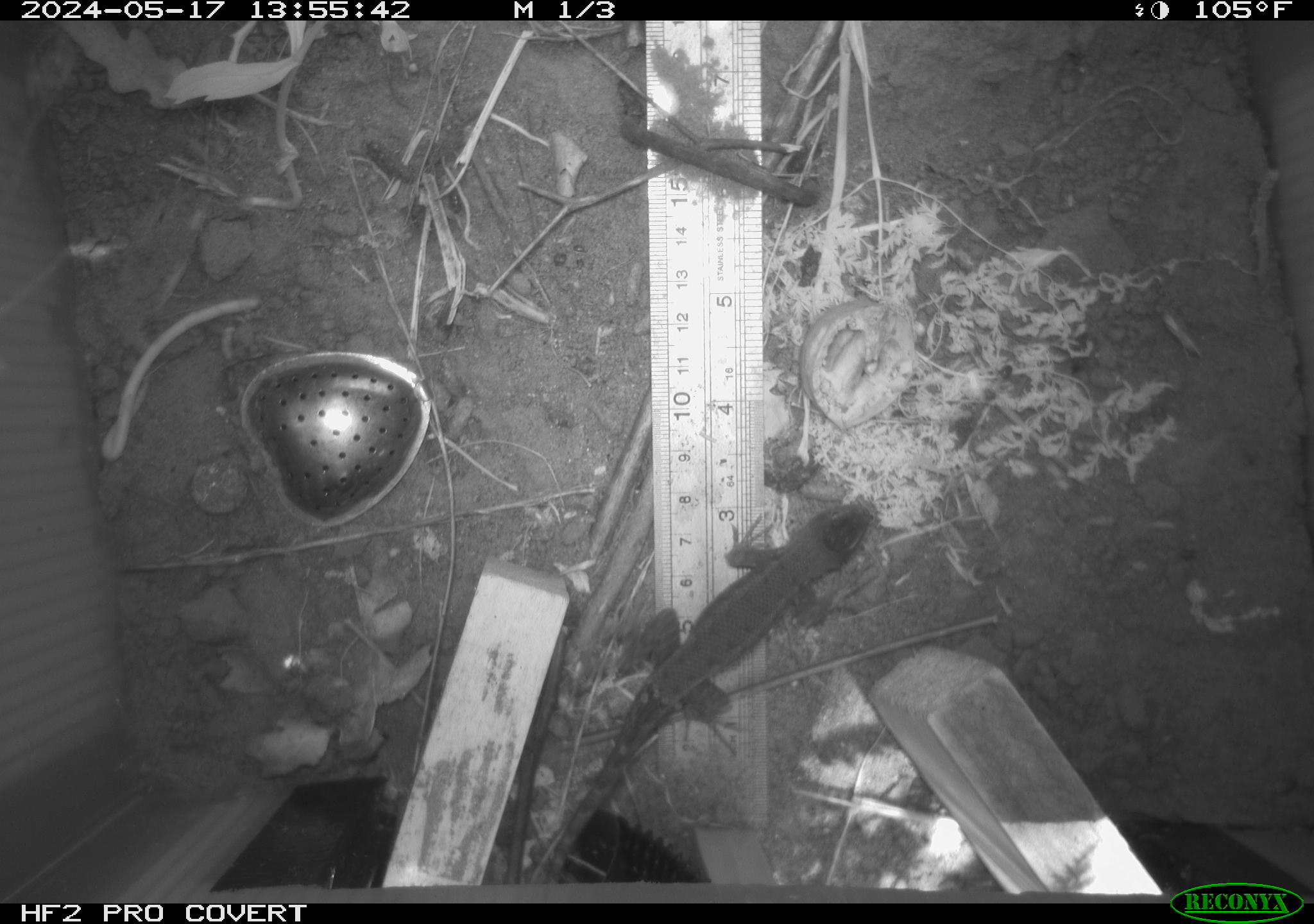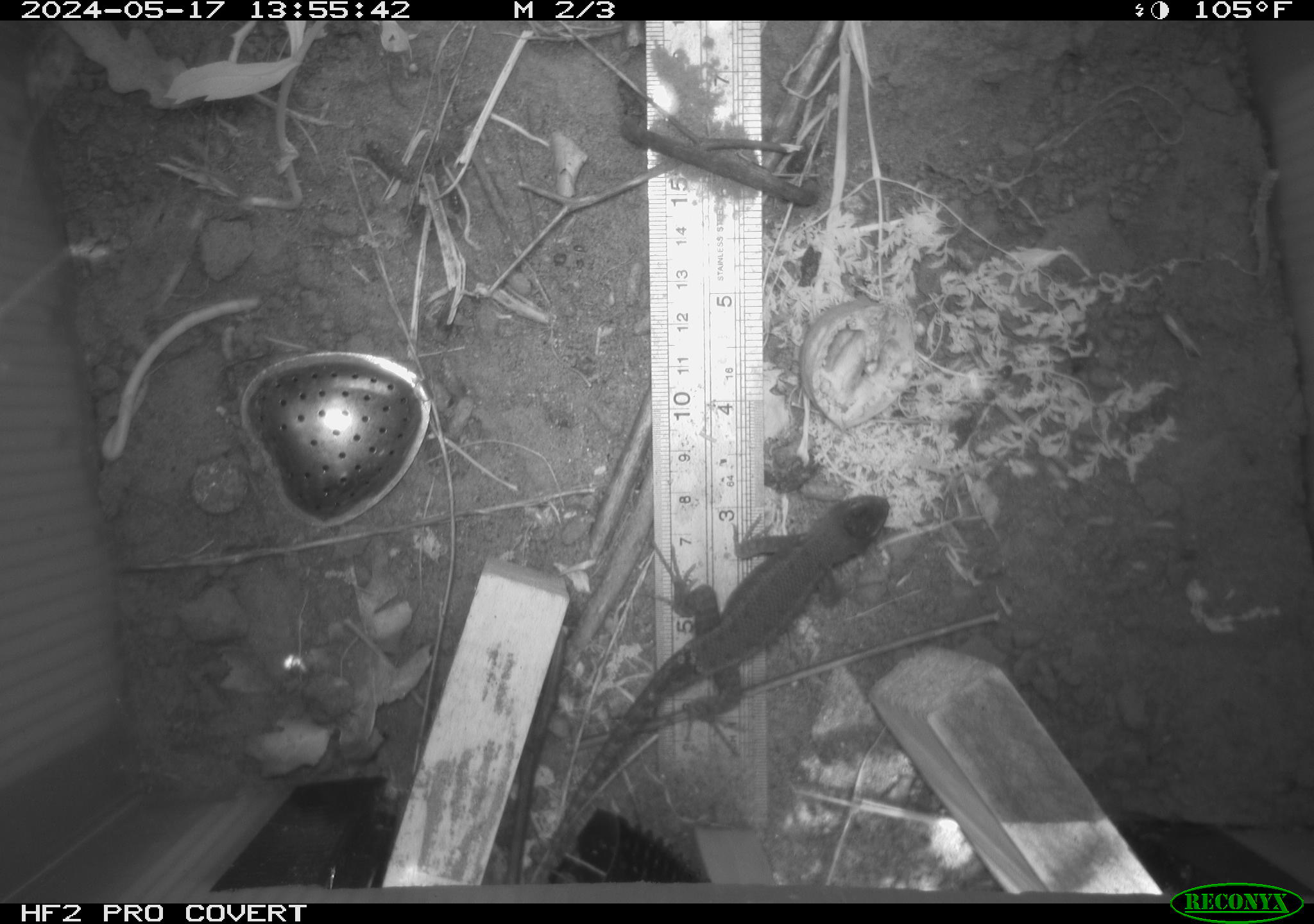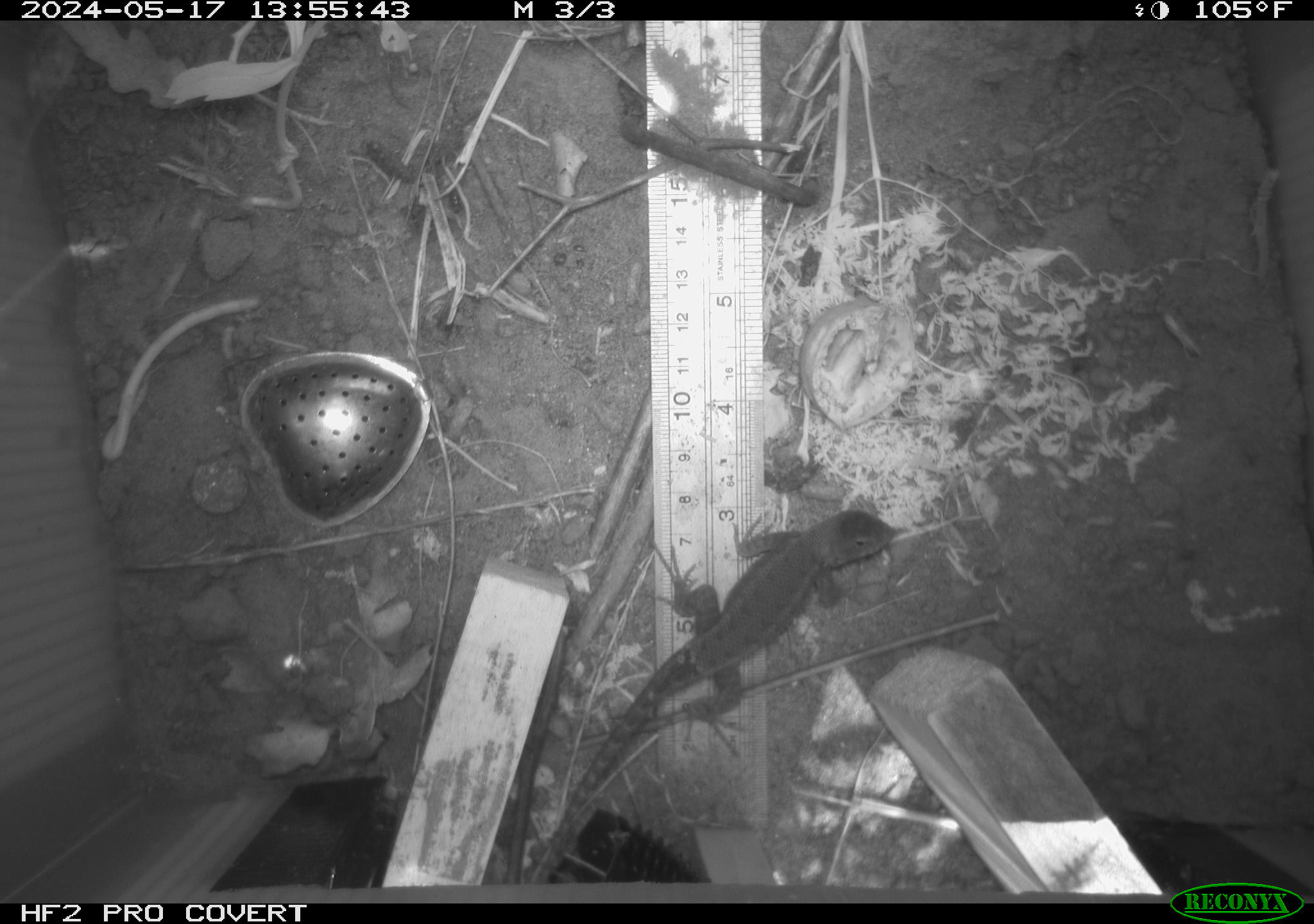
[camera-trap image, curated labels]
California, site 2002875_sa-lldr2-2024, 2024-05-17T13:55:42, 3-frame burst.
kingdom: Animalia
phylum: Chordata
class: Reptilia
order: Squamata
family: Phrynosomatidae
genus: Sceloporus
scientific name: Sceloporus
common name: spiny lizards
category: sceloporus species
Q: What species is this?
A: Sceloporus species (spiny lizards) (Sceloporus).